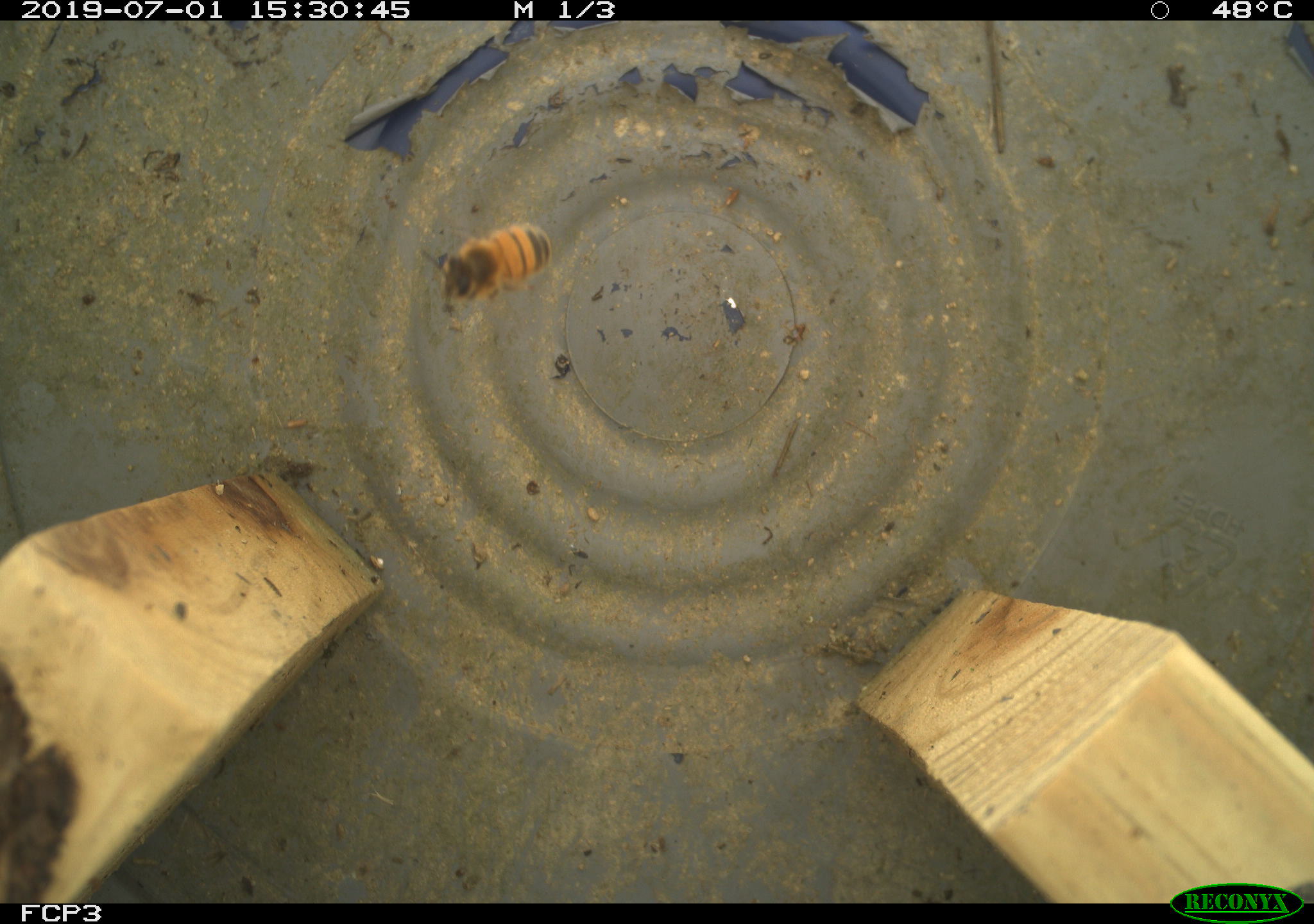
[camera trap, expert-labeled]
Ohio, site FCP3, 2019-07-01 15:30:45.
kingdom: Animalia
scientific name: Animalia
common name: animal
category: invertebrate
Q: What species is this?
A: Invertebrate (animal) (Animalia).